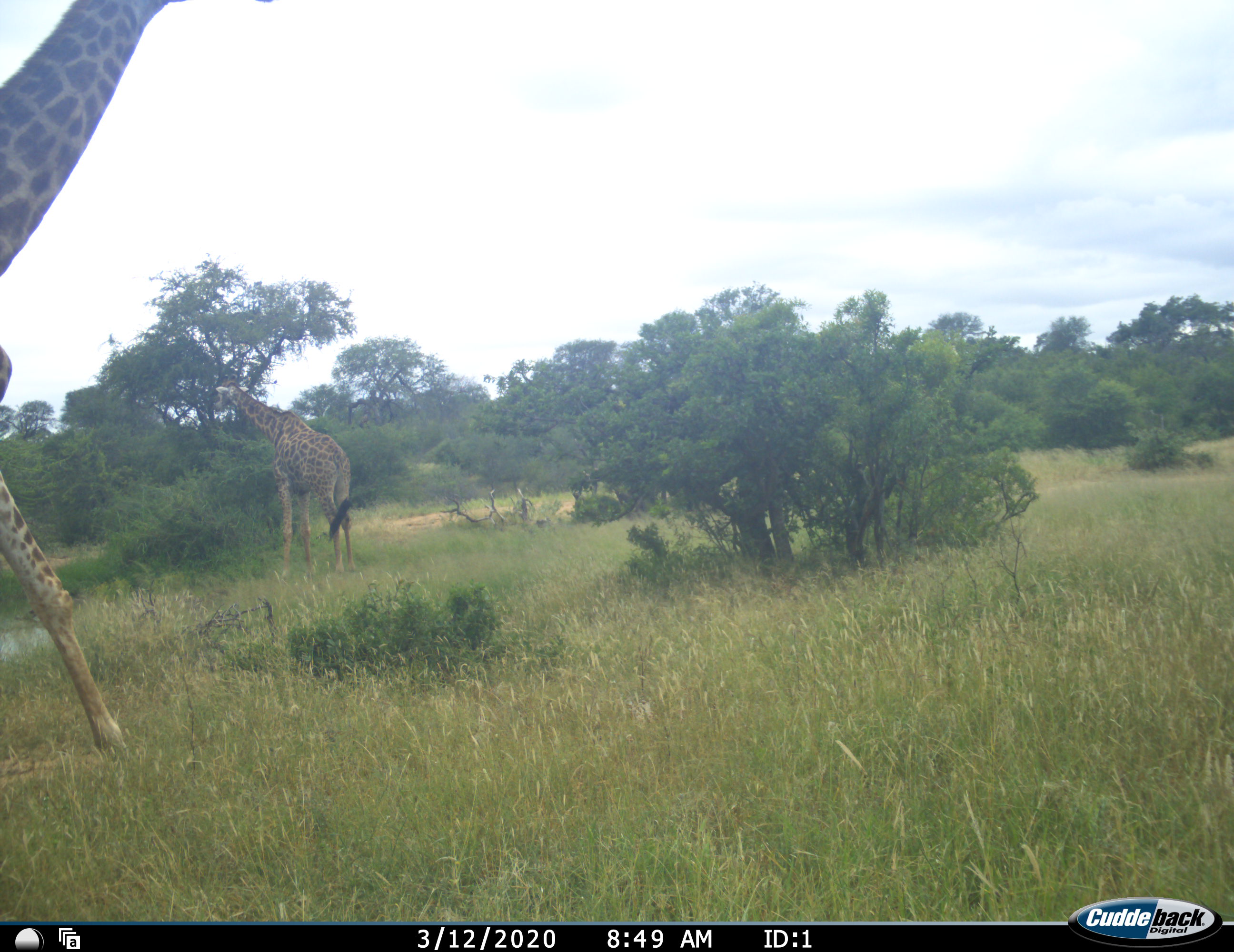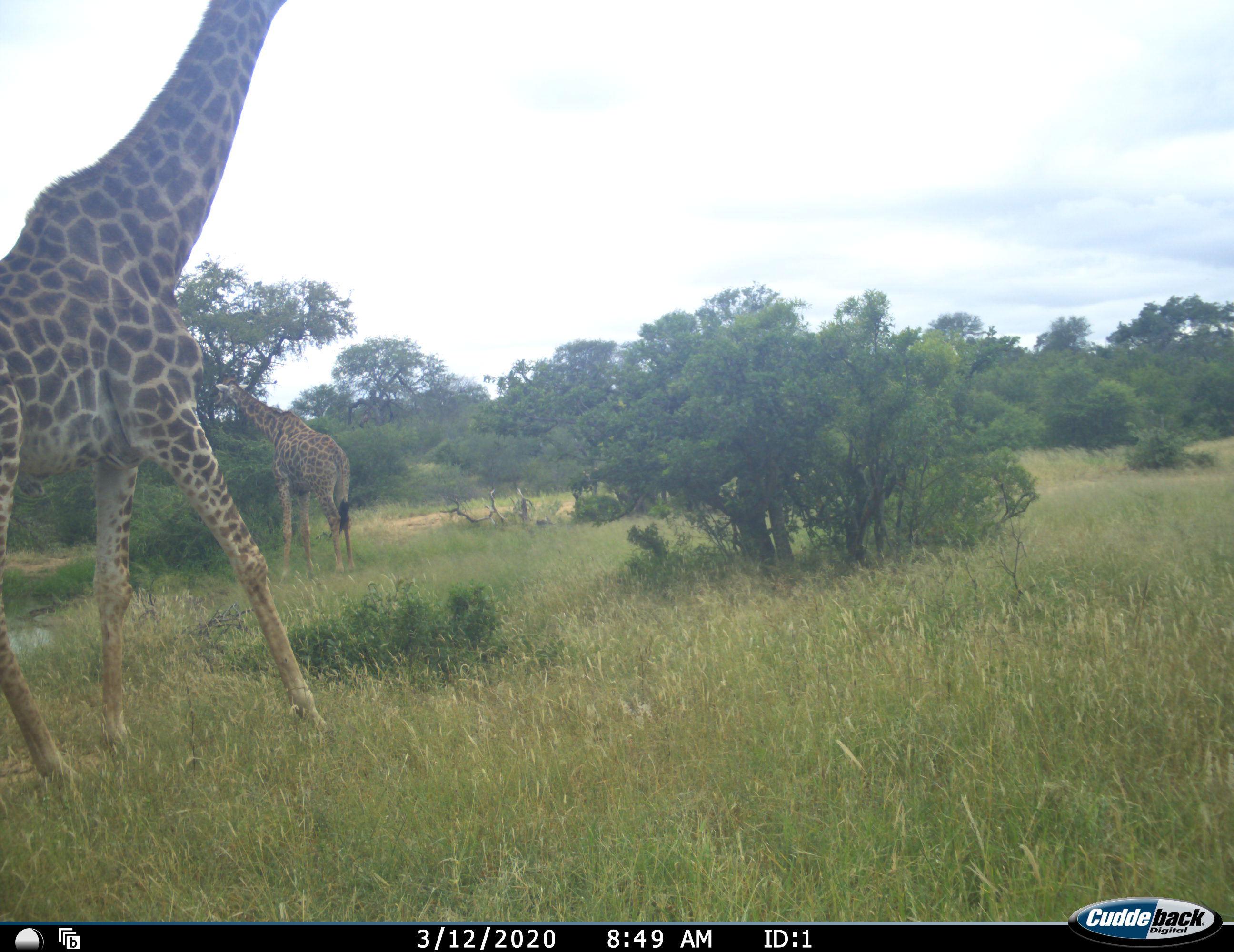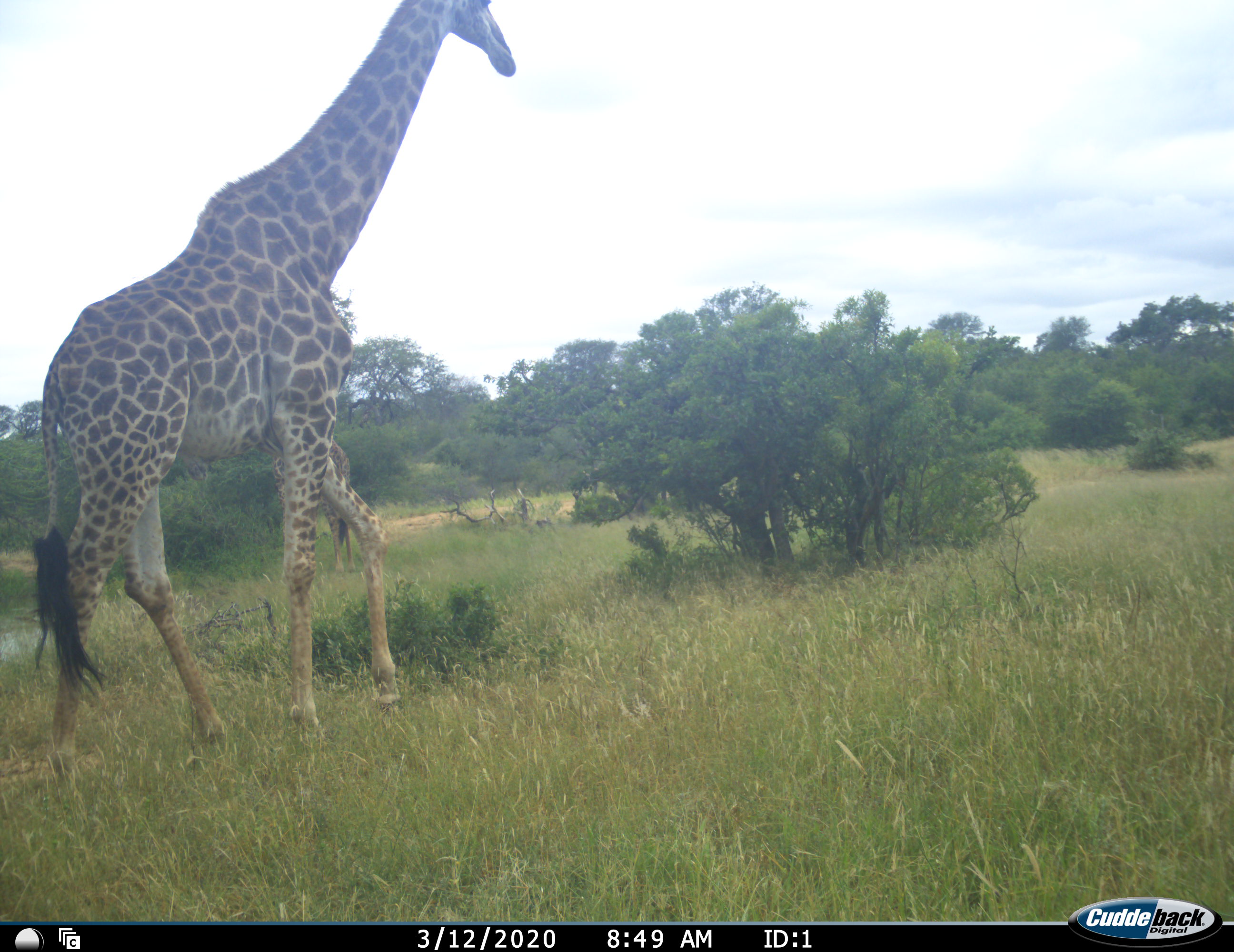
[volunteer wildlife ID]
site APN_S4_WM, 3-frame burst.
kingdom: Animalia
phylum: Chordata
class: Mammalia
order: Artiodactyla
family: Giraffidae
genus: Giraffa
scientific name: Giraffa camelopardalis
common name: giraffe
Giraffe (Giraffa camelopardalis), count 2. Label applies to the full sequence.